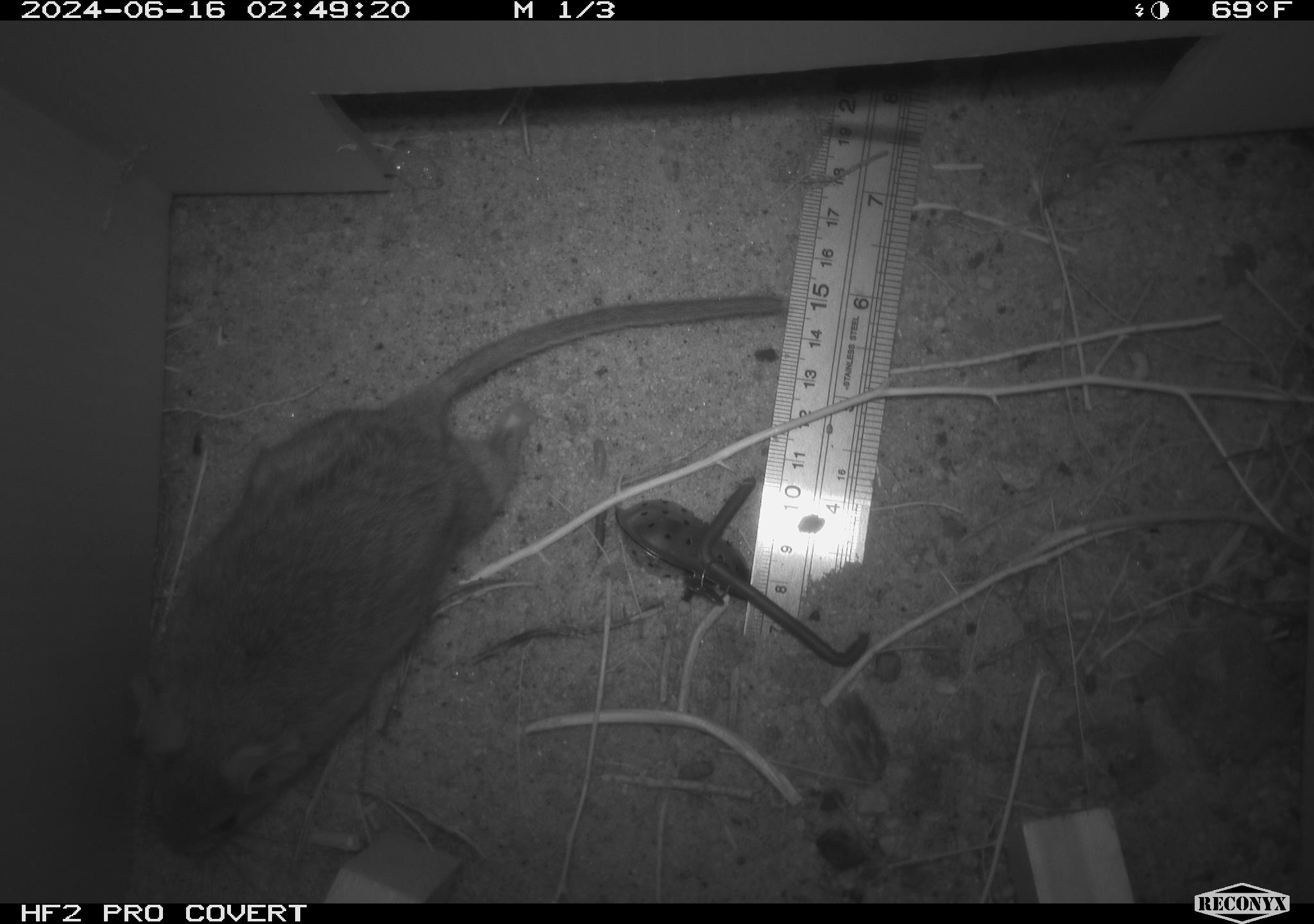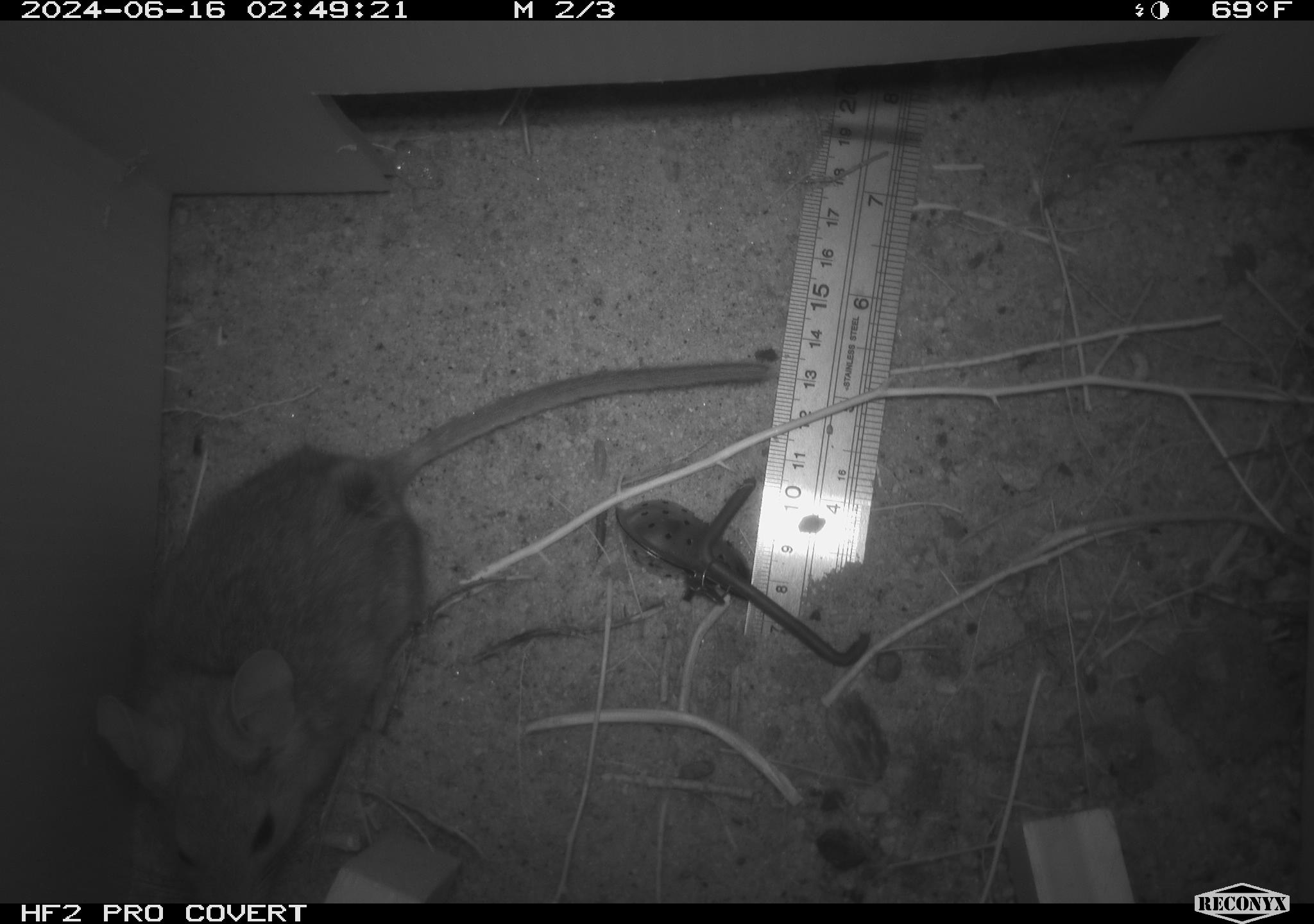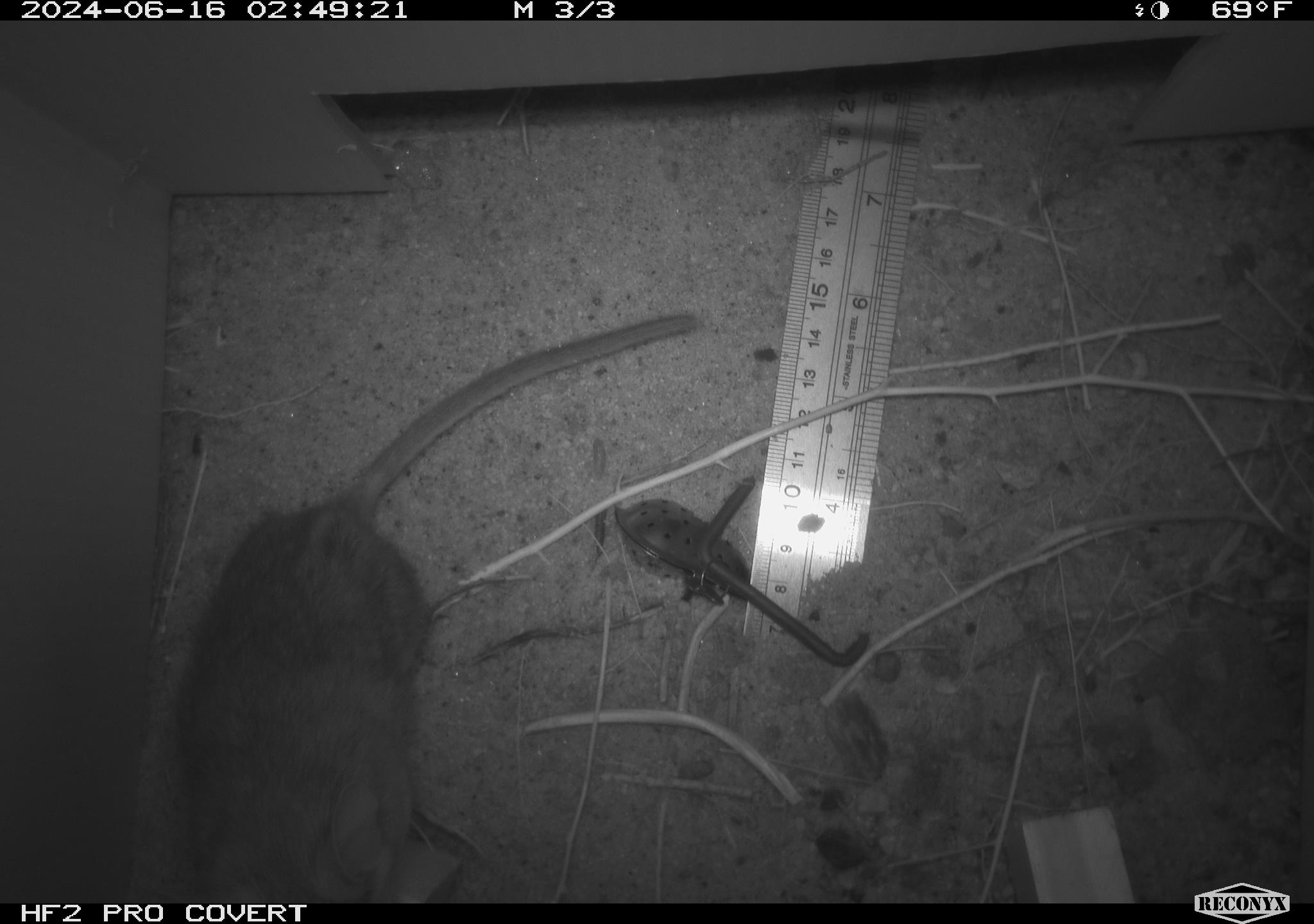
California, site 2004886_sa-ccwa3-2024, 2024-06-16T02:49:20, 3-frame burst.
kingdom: Animalia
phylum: Chordata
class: Mammalia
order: Rodentia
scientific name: Rodentia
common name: woodrat or rat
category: woodrat or rat species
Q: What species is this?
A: Woodrat or rat species (woodrat or rat) (Rodentia).